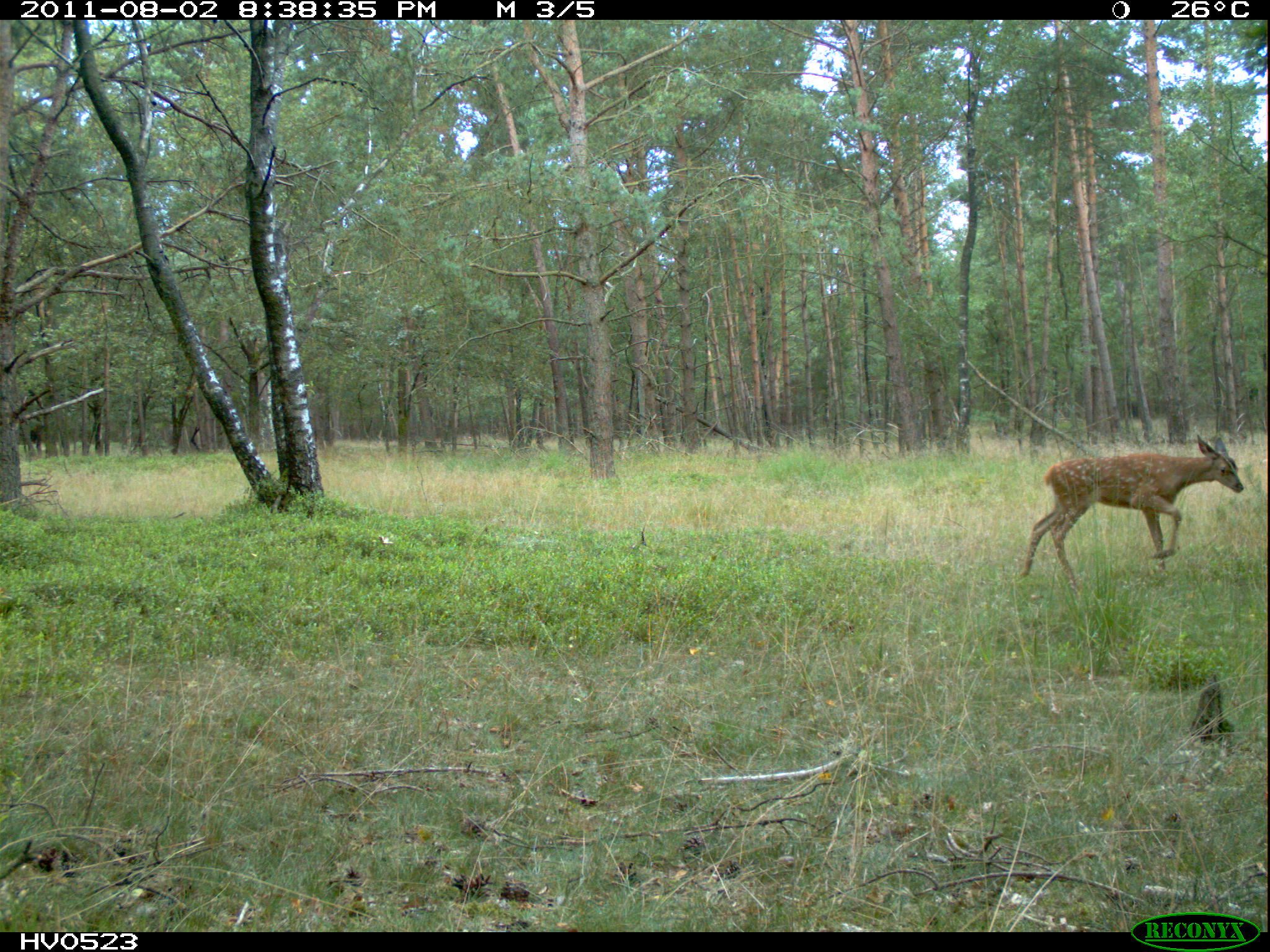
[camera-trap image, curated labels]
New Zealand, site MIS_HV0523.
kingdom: Animalia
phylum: Chordata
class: Mammalia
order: Artiodactyla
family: Cervidae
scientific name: Cervidae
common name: deer